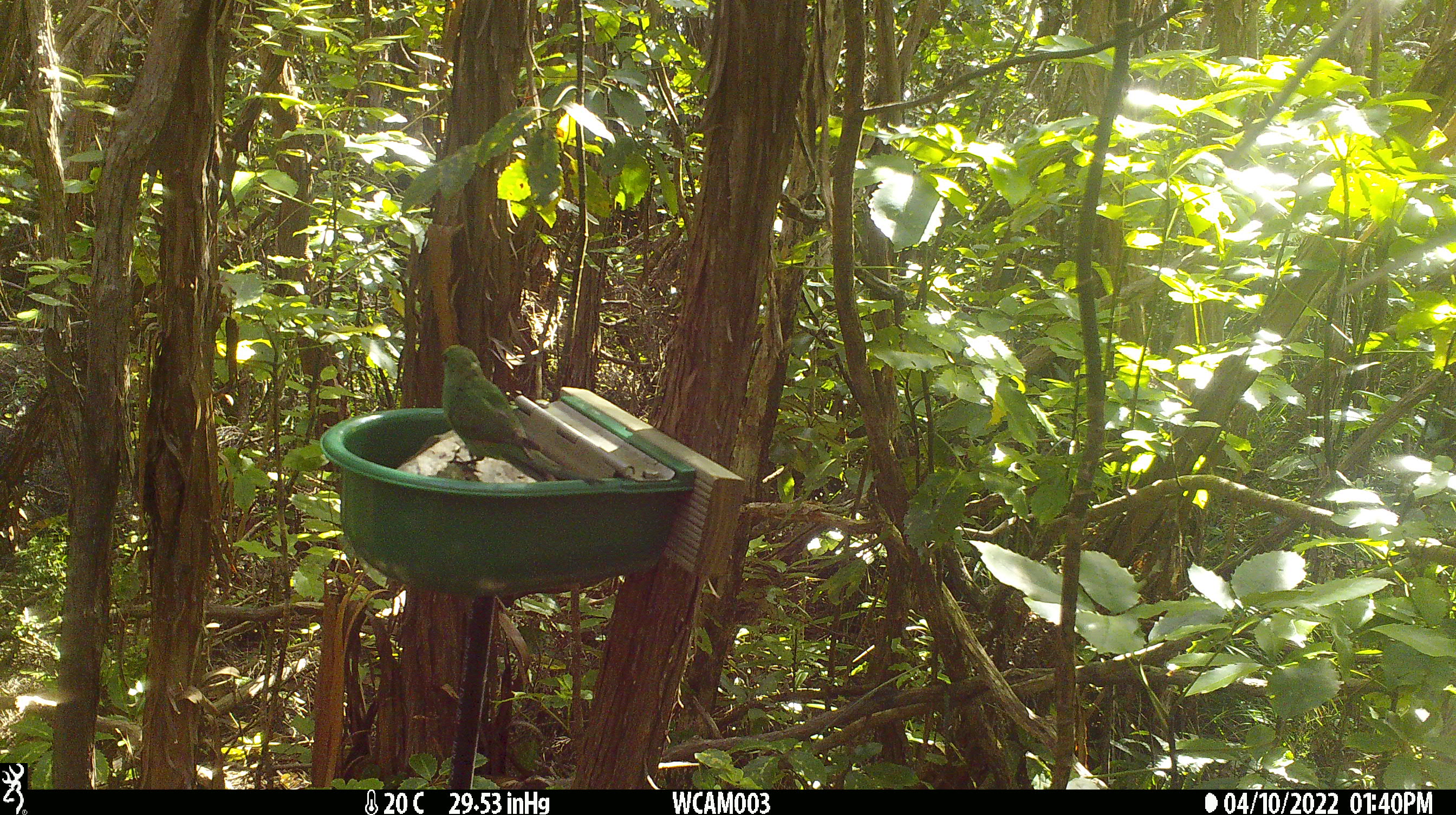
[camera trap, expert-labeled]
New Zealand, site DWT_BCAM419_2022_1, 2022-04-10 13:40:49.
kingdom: Animalia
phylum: Chordata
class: Aves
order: Psittaciformes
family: Psittaculidae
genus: Cyanoramphus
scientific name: Cyanoramphus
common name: parakeet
Parakeet (Cyanoramphus).